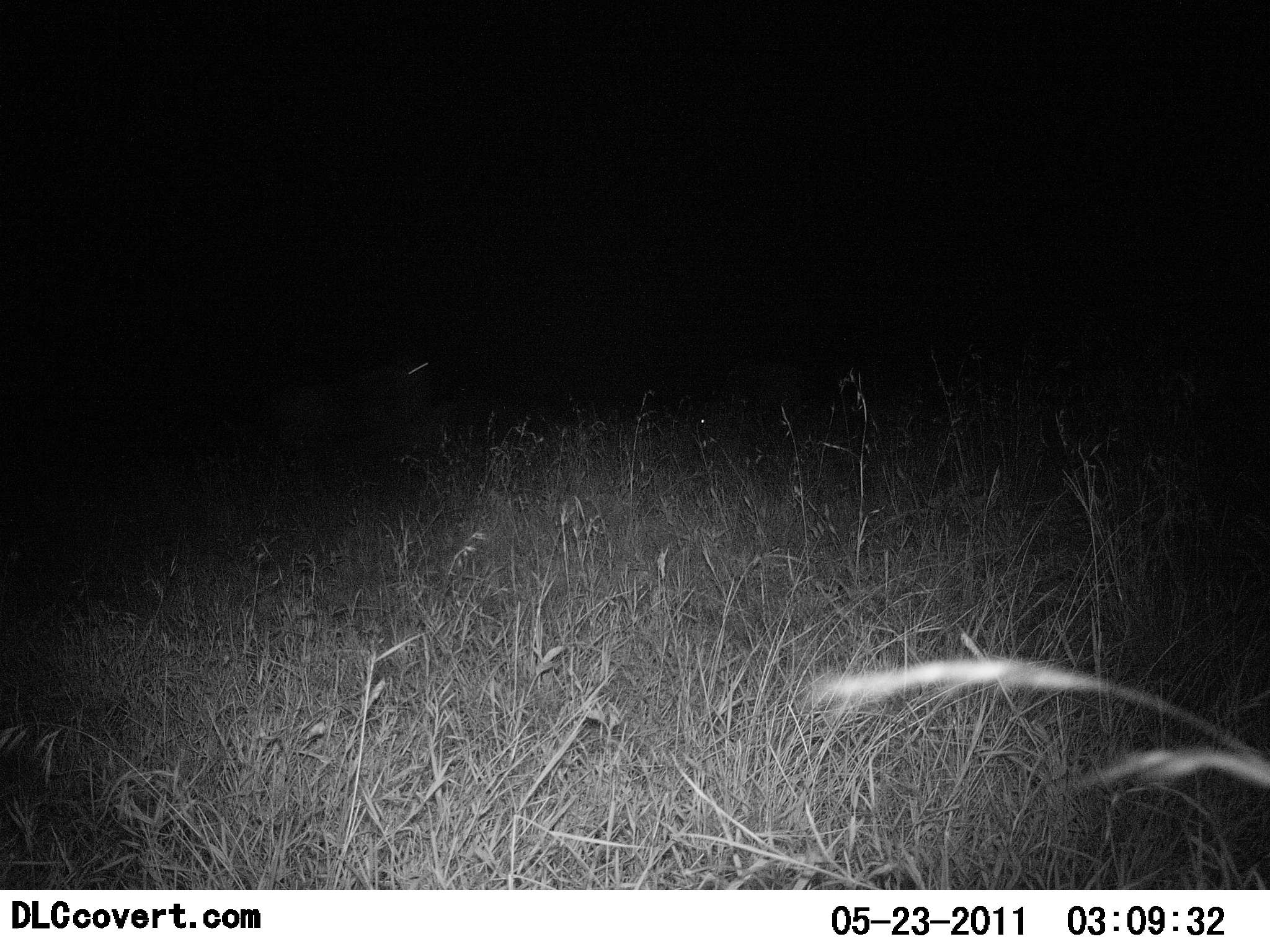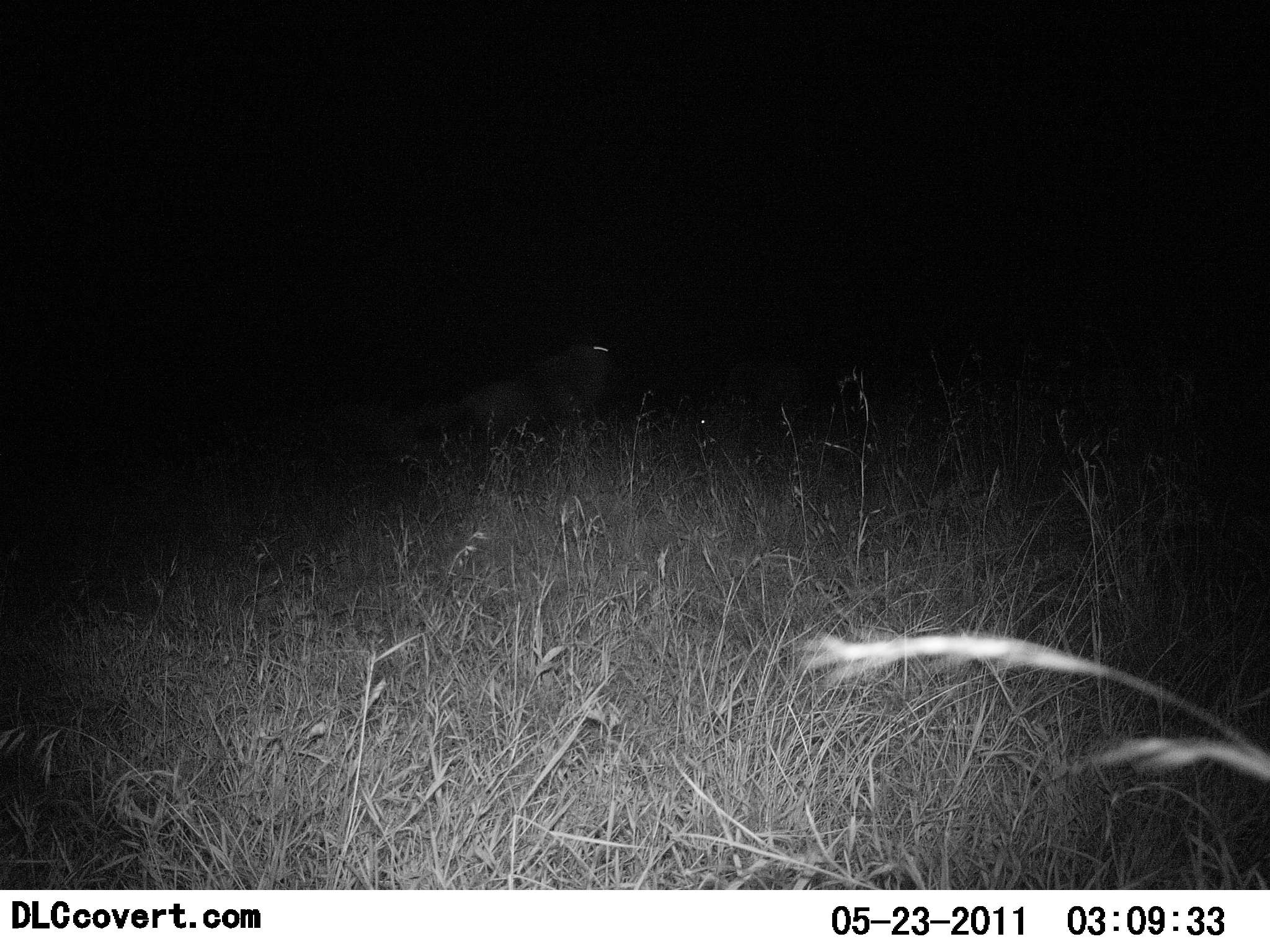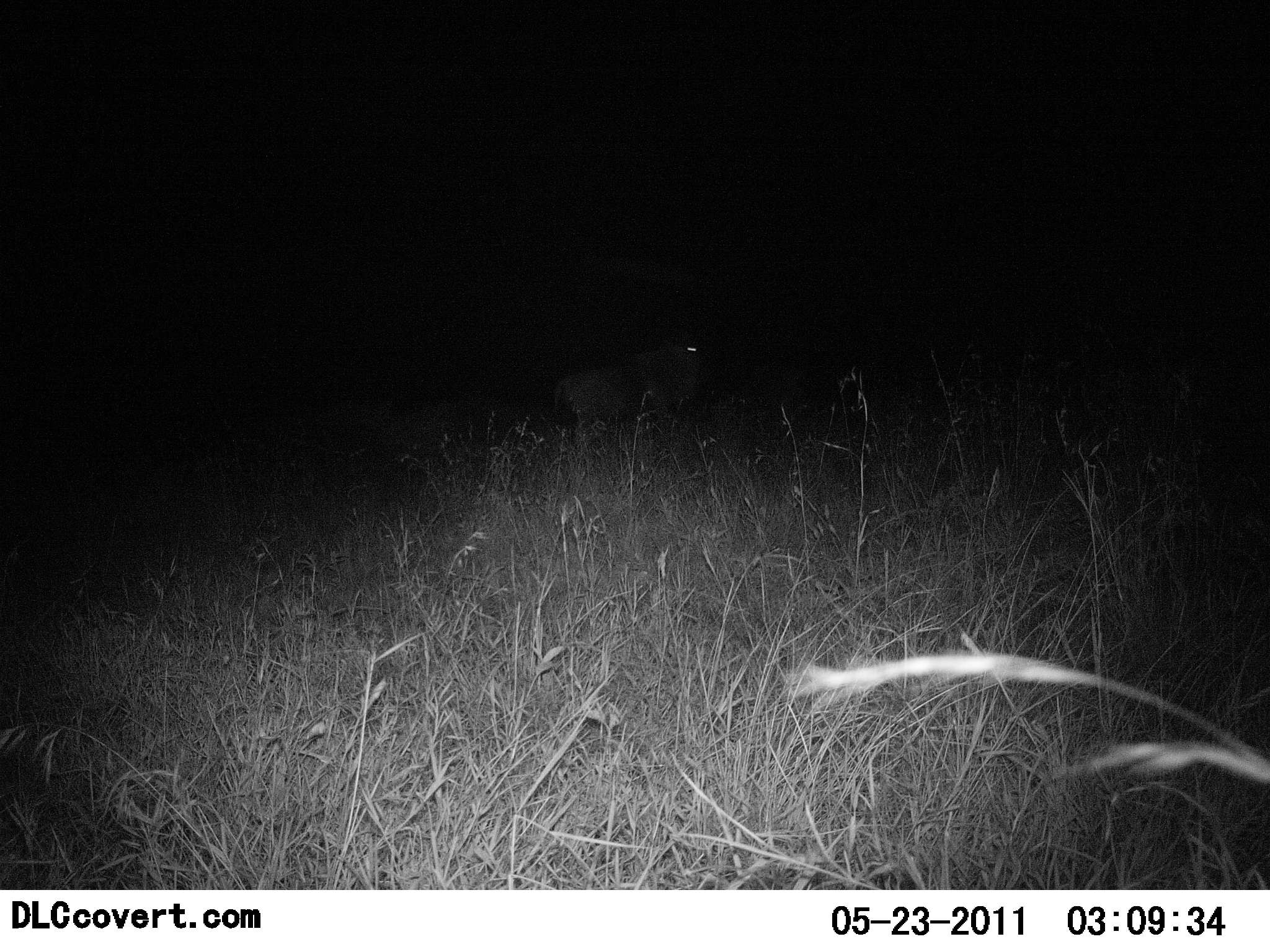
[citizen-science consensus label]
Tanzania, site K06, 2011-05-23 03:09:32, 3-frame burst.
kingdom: Animalia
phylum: Chordata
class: Mammalia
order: Carnivora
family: Felidae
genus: Panthera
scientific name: Panthera leo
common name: lion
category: lionmale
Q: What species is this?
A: Lionmale (lion) (Panthera leo).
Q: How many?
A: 1.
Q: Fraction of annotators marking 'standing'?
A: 0%.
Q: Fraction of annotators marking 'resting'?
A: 0%.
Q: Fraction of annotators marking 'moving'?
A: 100%.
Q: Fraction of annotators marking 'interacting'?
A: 17%.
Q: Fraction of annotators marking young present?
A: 0%.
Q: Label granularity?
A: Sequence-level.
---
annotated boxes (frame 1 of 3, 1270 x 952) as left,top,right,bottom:
animal: 276,364,421,465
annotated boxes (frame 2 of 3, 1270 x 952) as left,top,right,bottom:
animal: 429,344,614,470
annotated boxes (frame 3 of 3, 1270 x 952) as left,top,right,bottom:
animal: 553,343,706,463